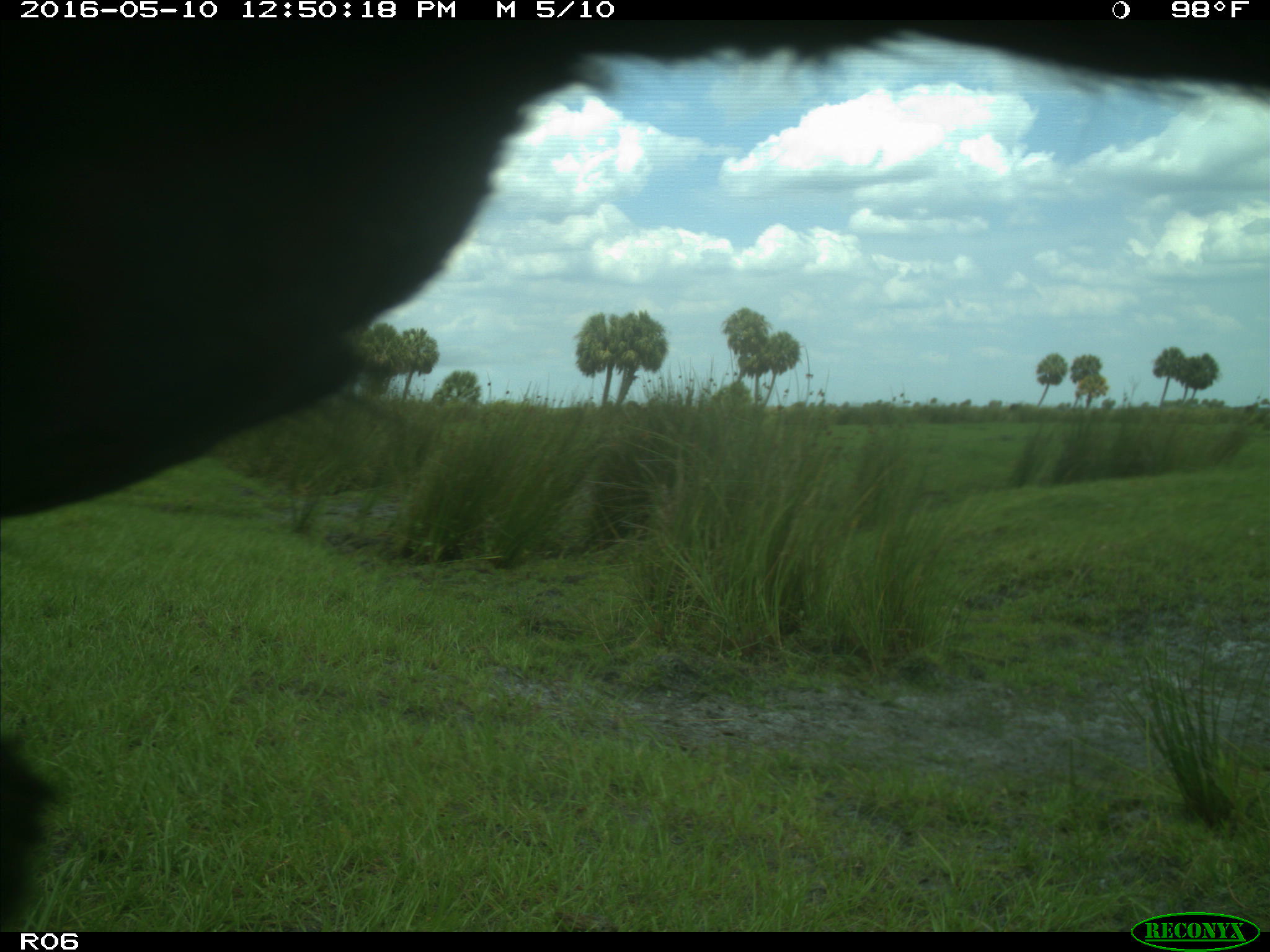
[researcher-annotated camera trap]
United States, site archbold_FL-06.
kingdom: Animalia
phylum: Chordata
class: Mammalia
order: Artiodactyla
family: Bovidae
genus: Bos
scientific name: Bos taurus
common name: domestic cow